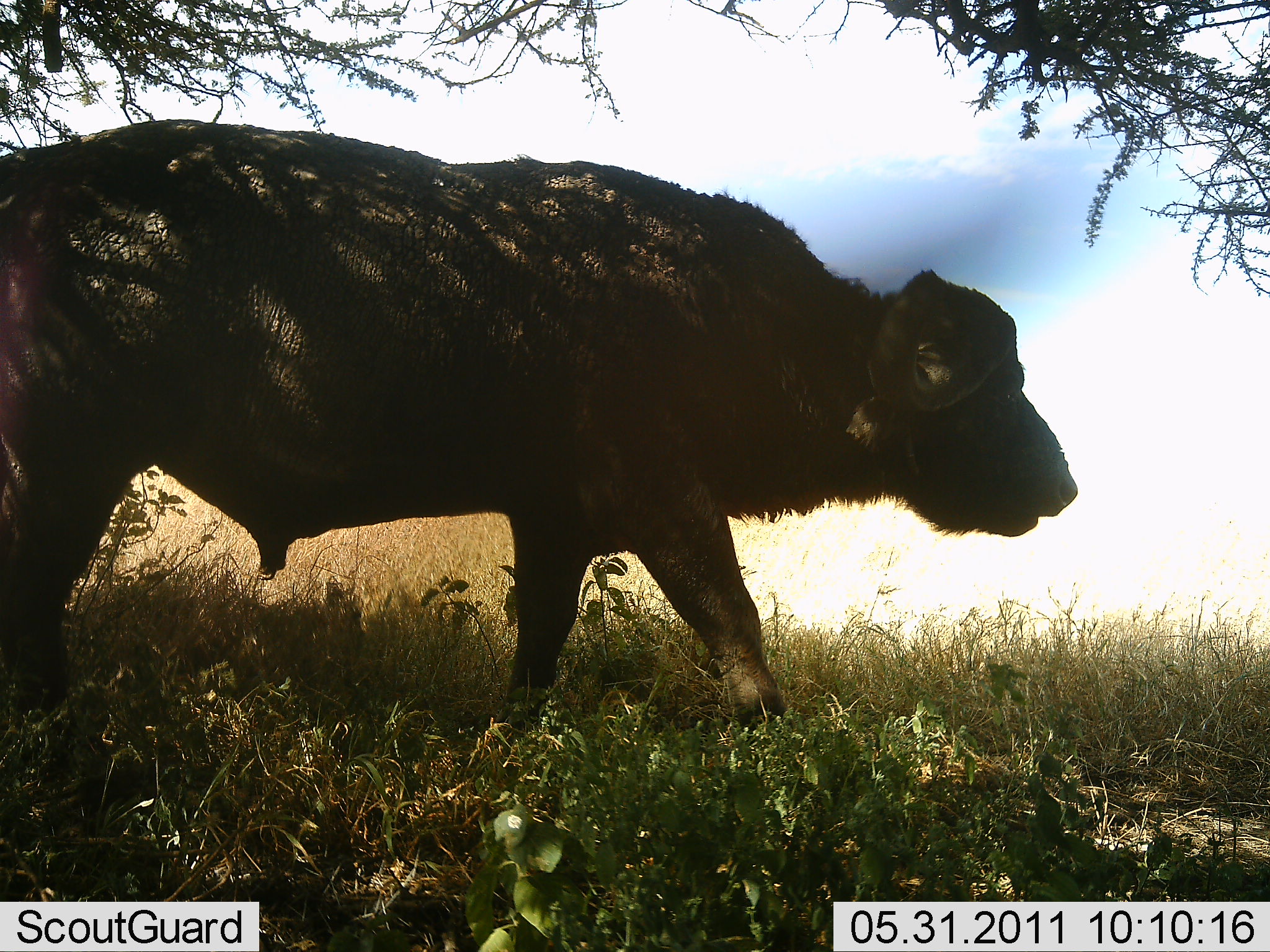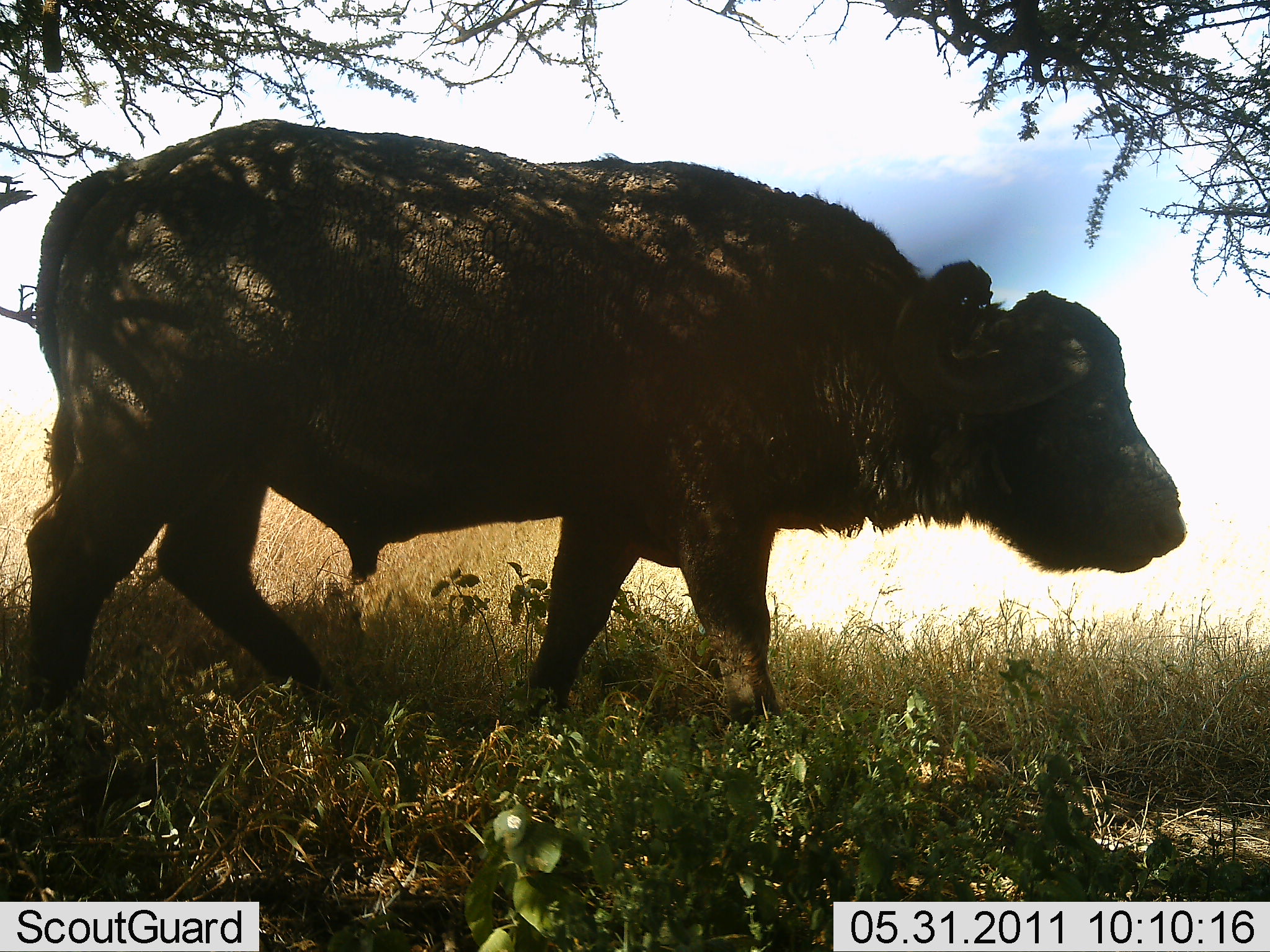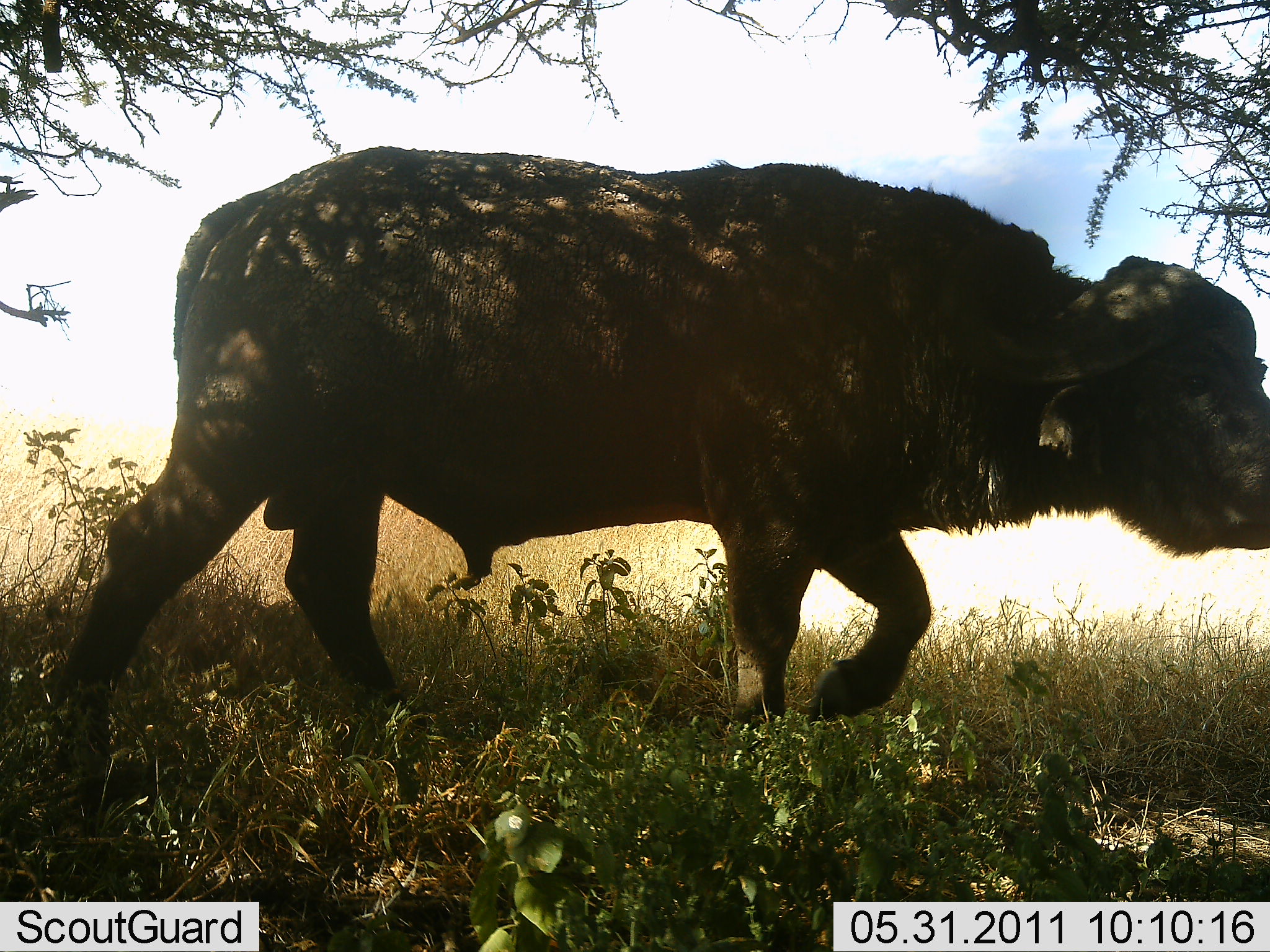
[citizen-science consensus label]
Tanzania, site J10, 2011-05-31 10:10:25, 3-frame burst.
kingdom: Animalia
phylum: Chordata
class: Mammalia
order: Artiodactyla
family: Bovidae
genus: Syncerus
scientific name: Syncerus caffer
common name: cape buffalo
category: buffalo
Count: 1.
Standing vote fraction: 20%.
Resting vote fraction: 0%.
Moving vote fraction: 100%.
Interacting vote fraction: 0%.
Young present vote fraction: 10%.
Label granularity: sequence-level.